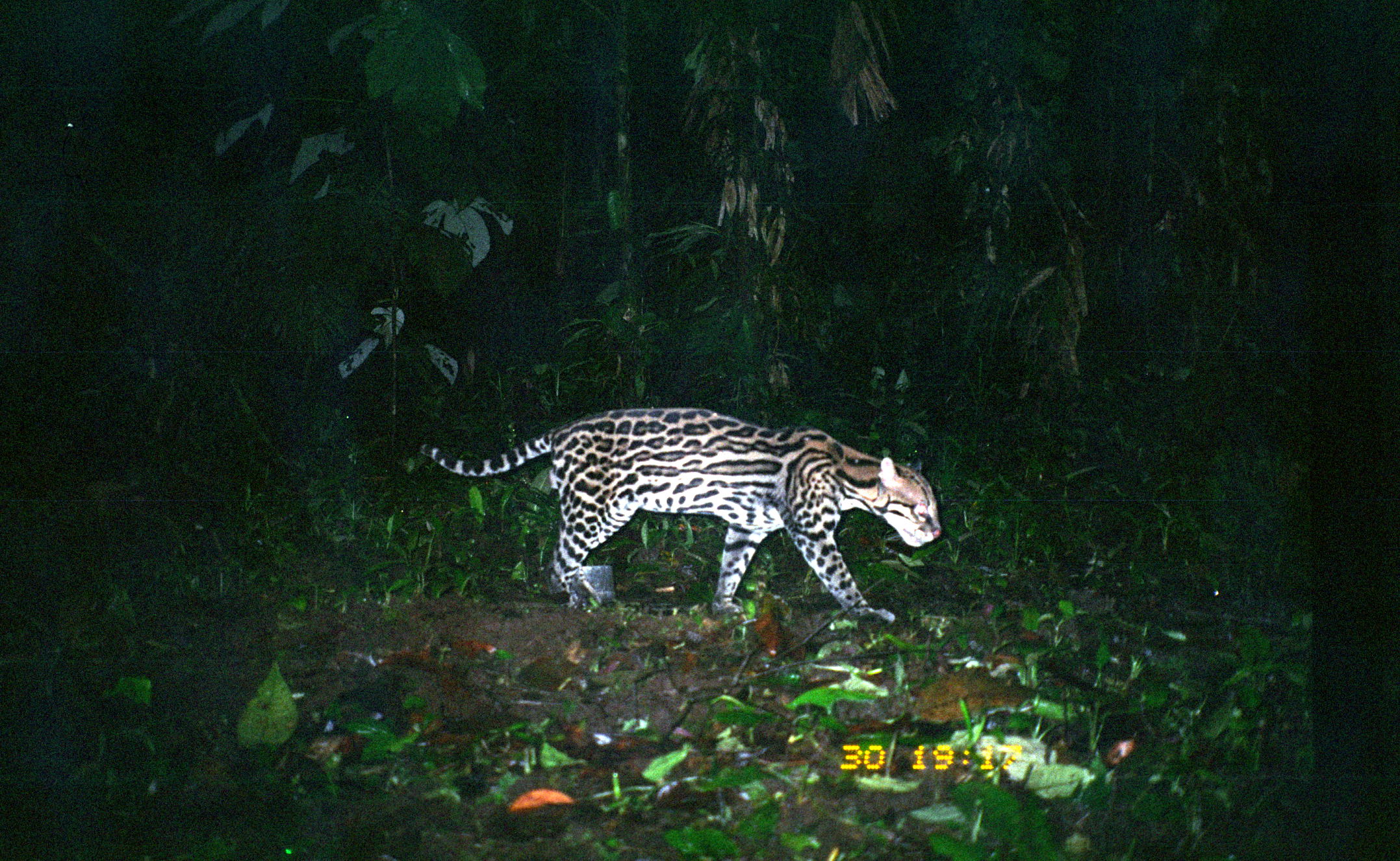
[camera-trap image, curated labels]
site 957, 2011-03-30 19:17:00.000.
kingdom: Animalia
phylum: Chordata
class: Mammalia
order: Carnivora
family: Felidae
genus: Leopardus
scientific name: Leopardus pardalis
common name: ocelot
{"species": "Leopardus pardalis (ocelot)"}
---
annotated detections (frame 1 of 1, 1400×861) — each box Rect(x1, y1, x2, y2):
leopardus pardalis: Rect(419, 406, 943, 625)